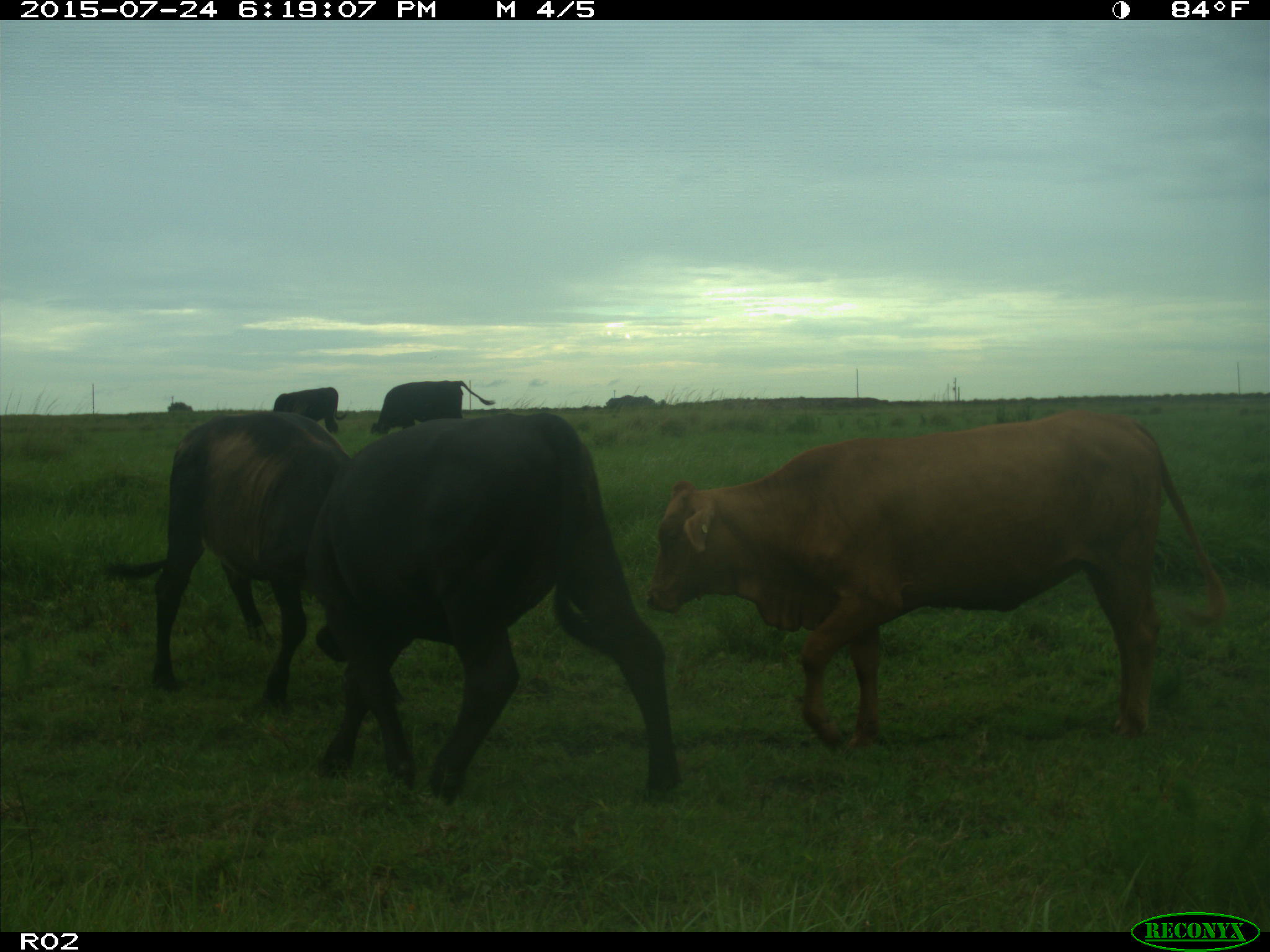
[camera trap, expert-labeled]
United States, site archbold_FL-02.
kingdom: Animalia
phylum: Chordata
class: Mammalia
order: Artiodactyla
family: Bovidae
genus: Bos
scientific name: Bos taurus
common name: domestic cow